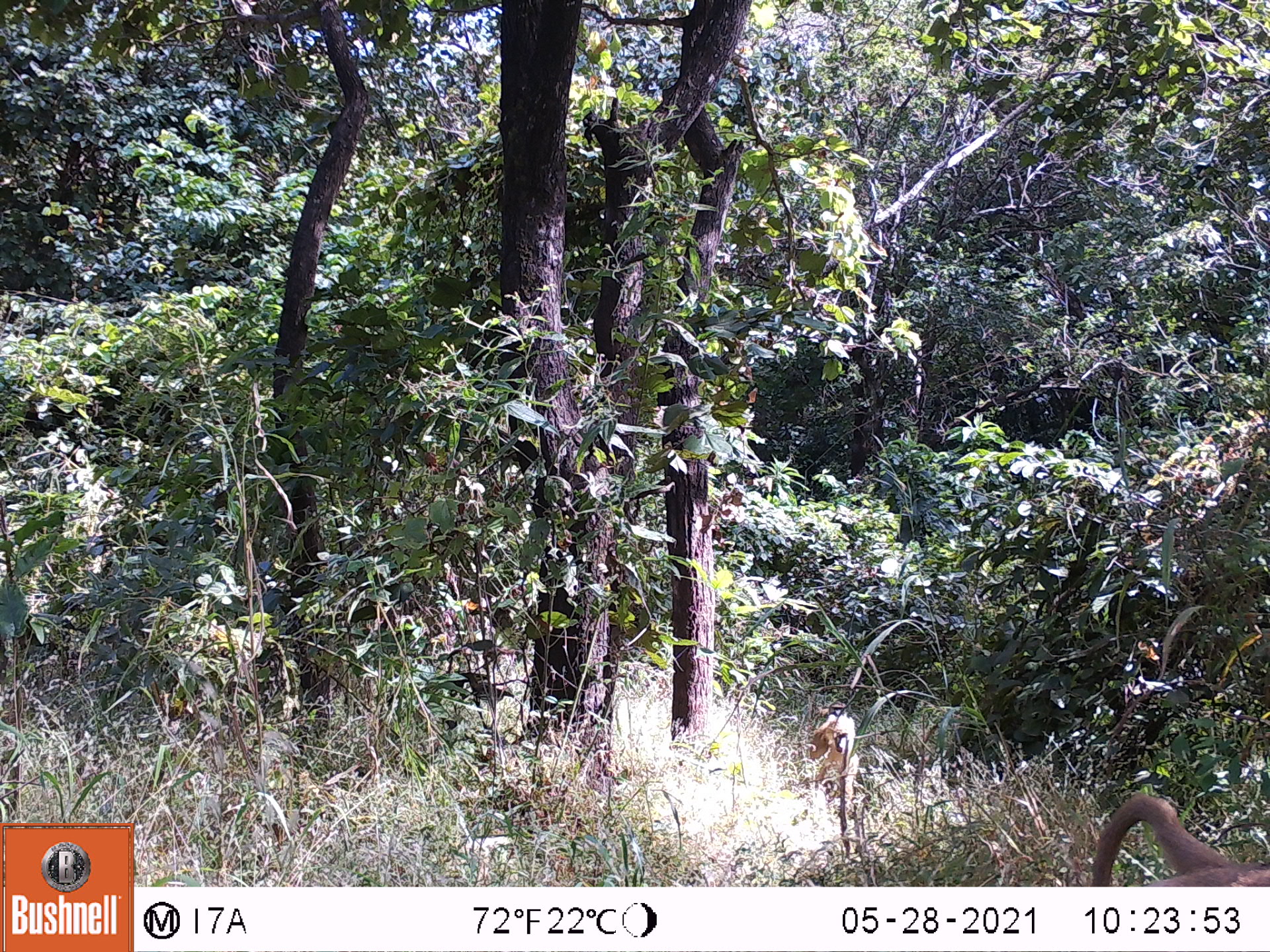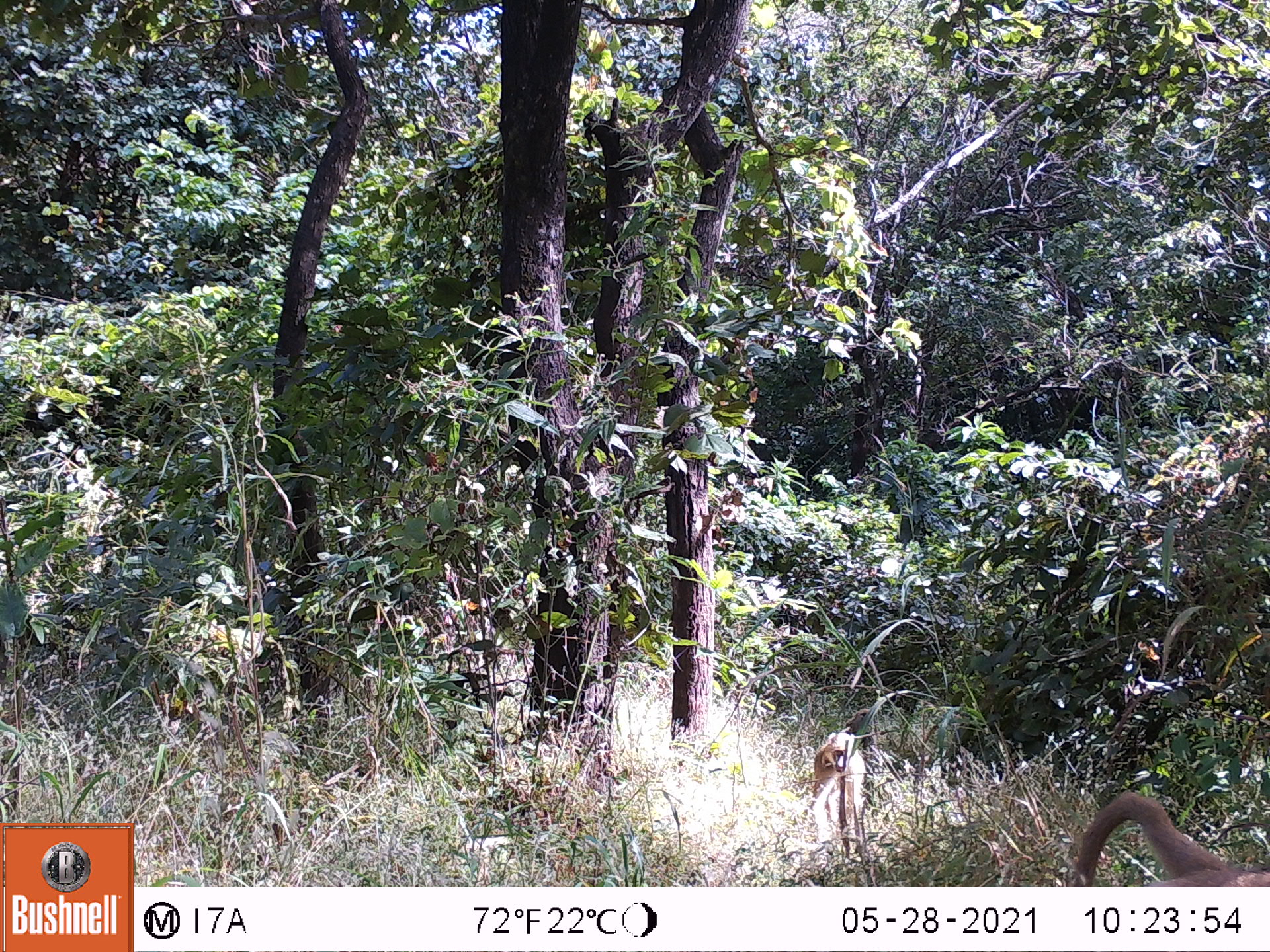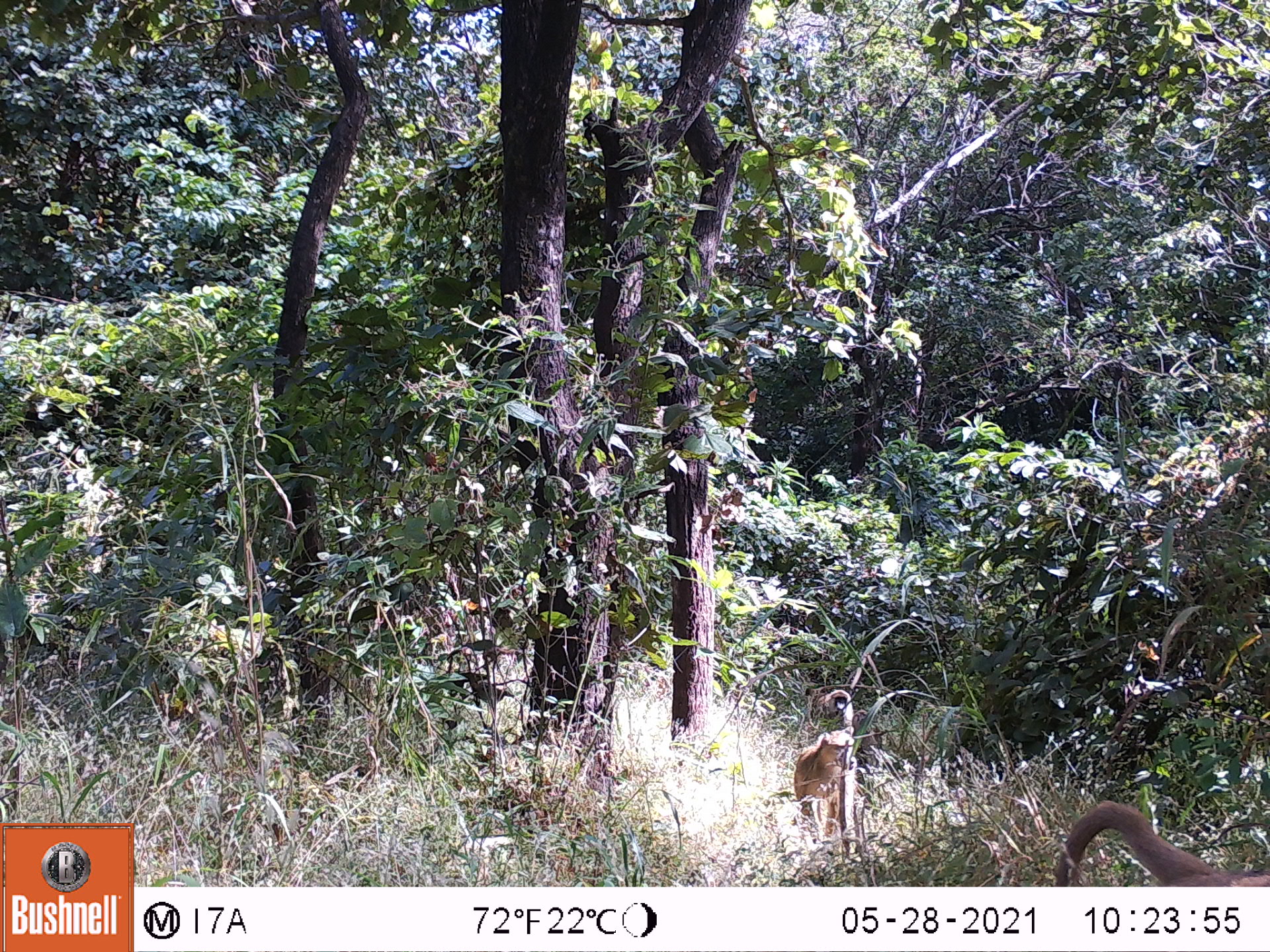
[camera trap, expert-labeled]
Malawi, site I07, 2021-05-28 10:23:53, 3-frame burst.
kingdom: Animalia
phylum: Chordata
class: Mammalia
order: Primates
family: Cercopithecidae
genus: Papio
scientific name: Papio cynocephalus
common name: yellow baboon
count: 2